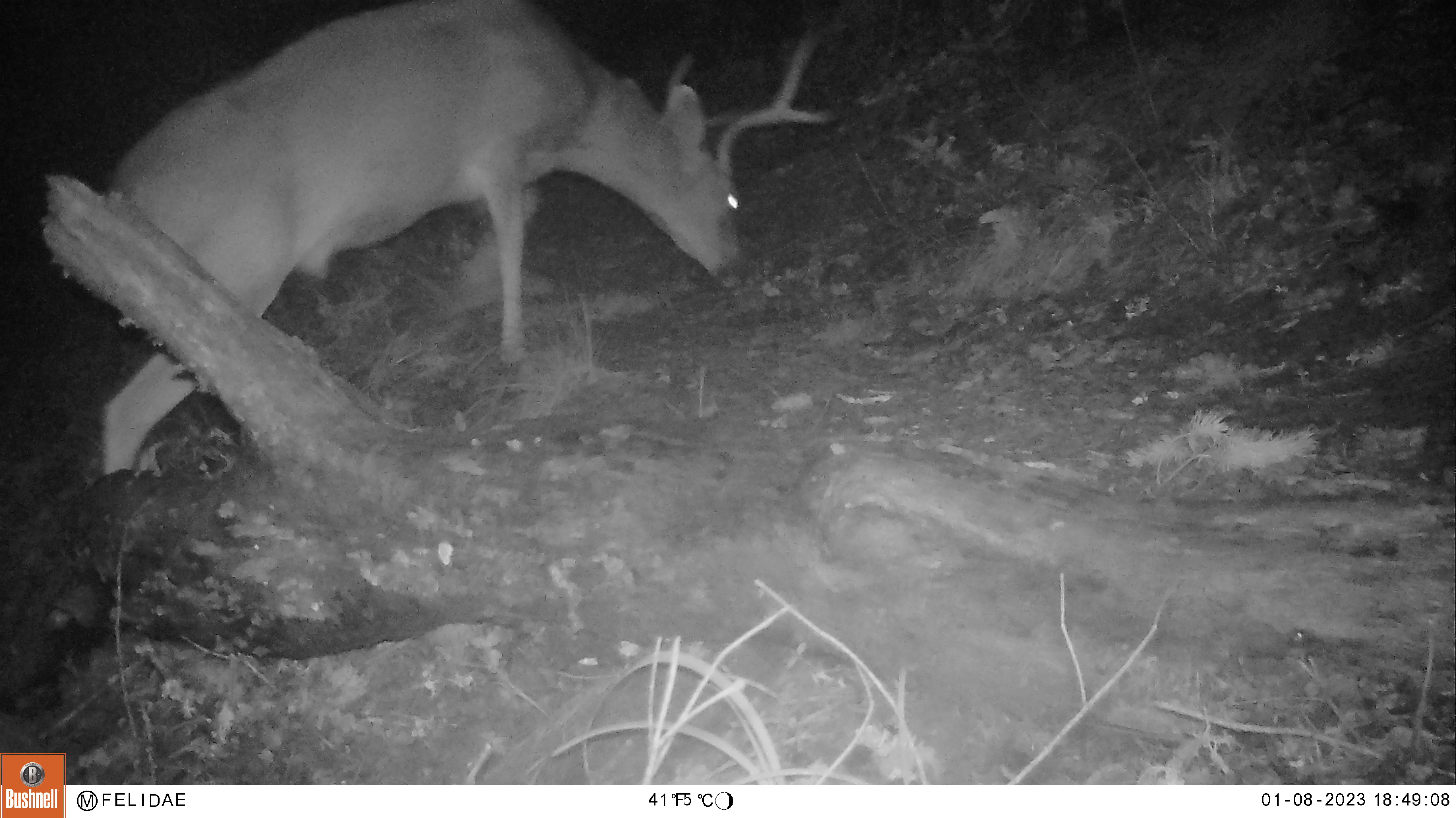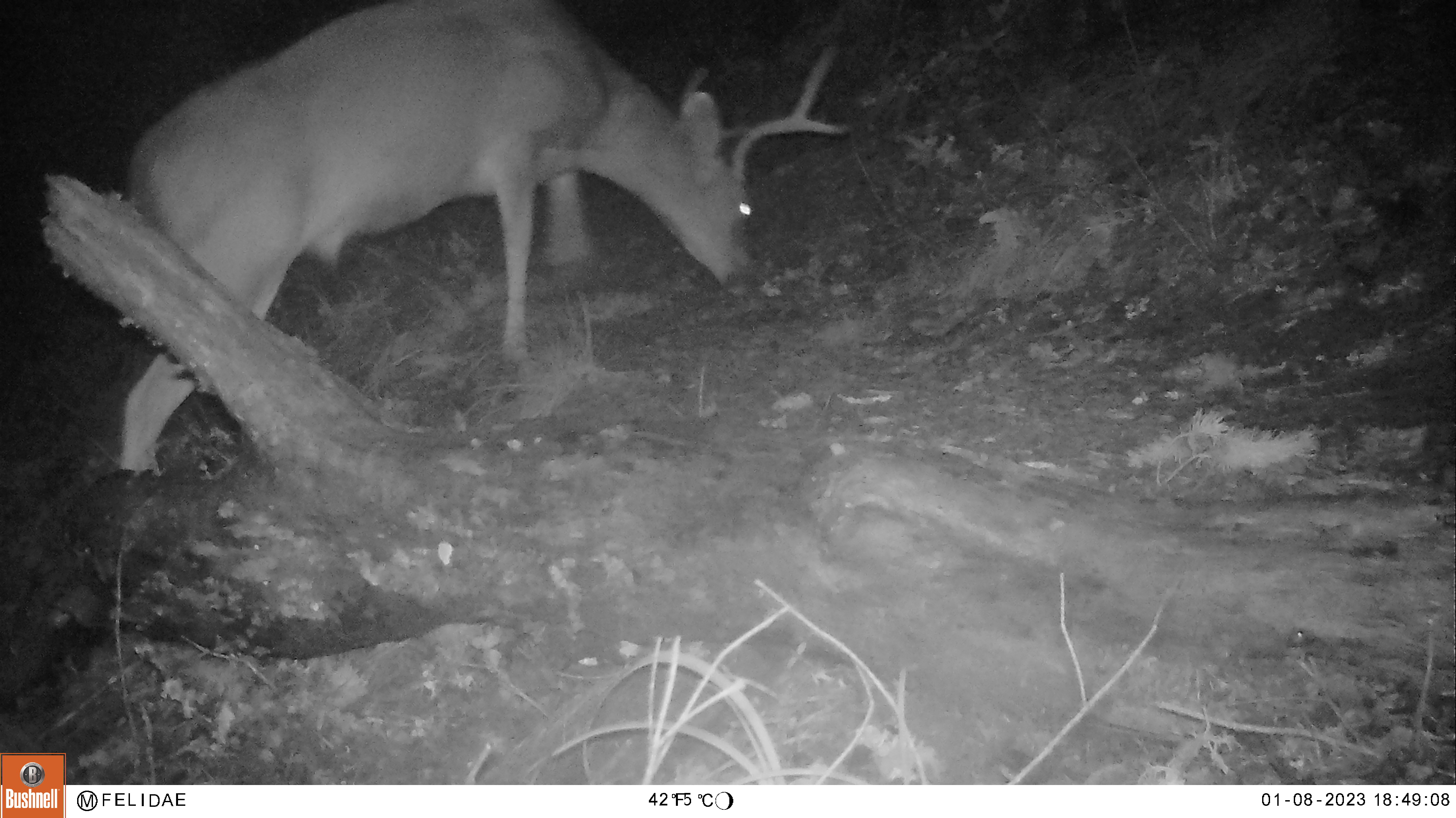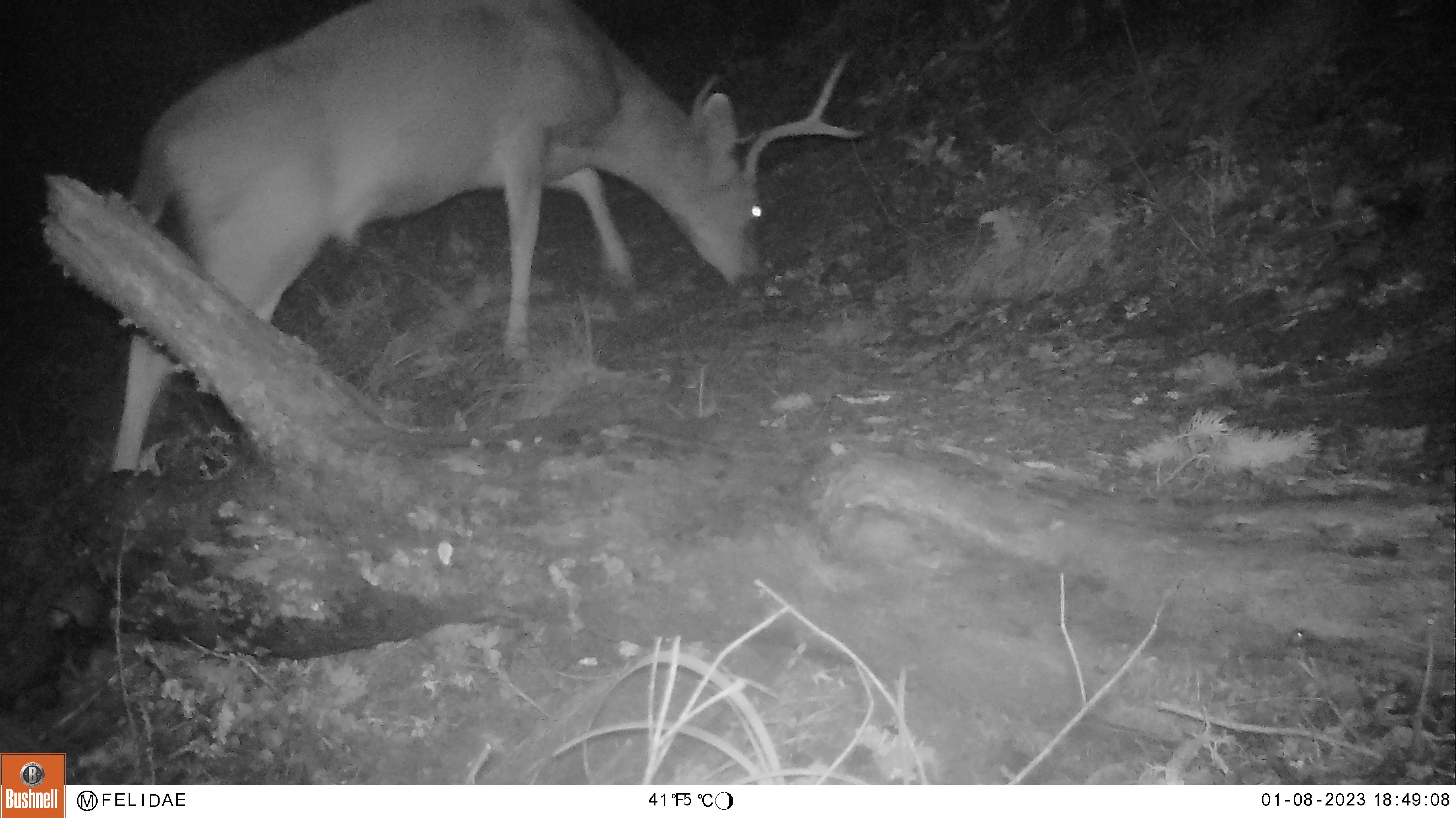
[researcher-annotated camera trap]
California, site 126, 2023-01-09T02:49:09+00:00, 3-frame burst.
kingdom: Animalia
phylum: Chordata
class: Mammalia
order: Artiodactyla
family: Cervidae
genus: Odocoileus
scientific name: Odocoileus hemionus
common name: mule deer